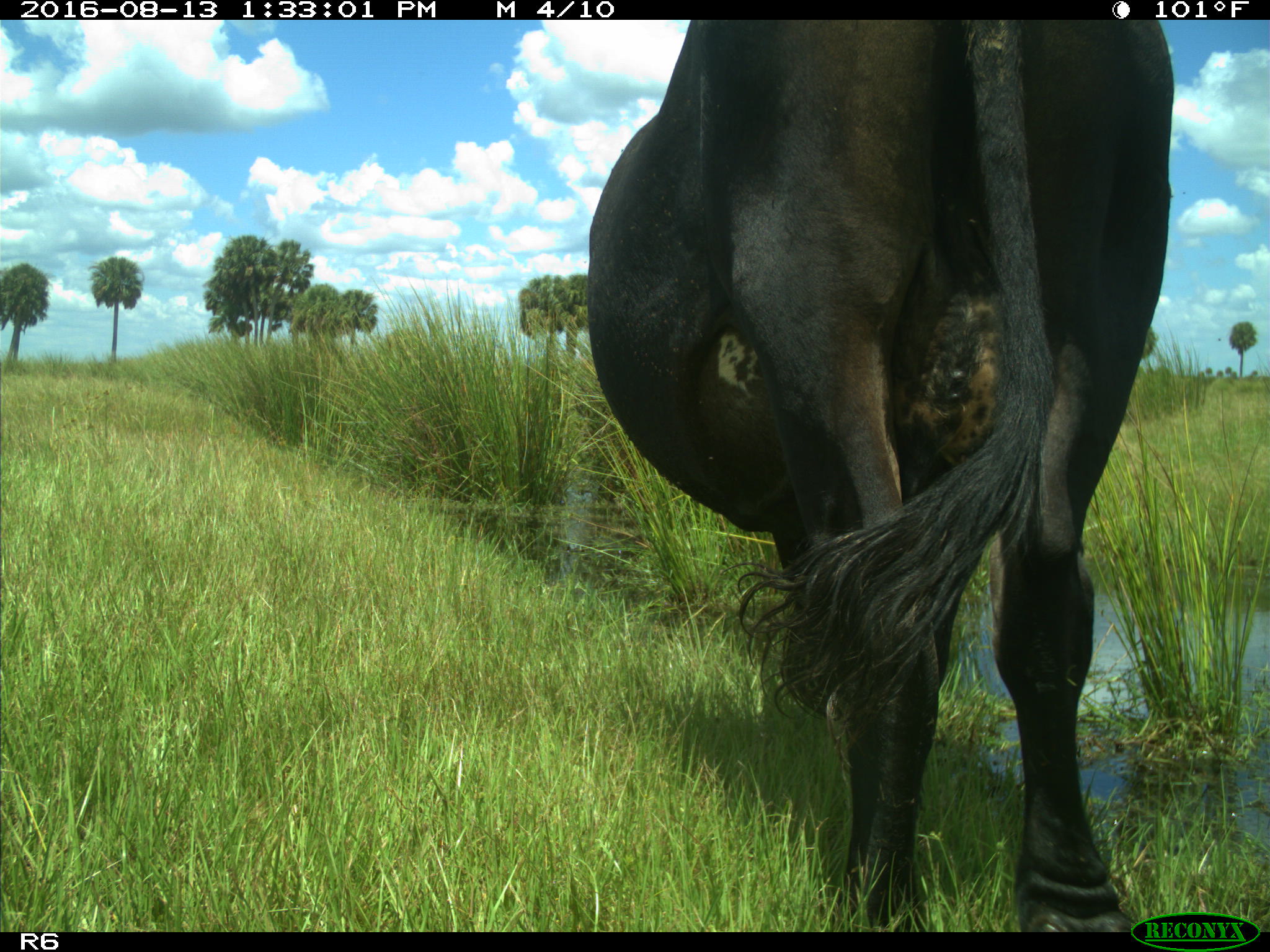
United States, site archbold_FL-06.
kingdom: Animalia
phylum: Chordata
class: Mammalia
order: Artiodactyla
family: Bovidae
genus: Bos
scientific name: Bos taurus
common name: domestic cow